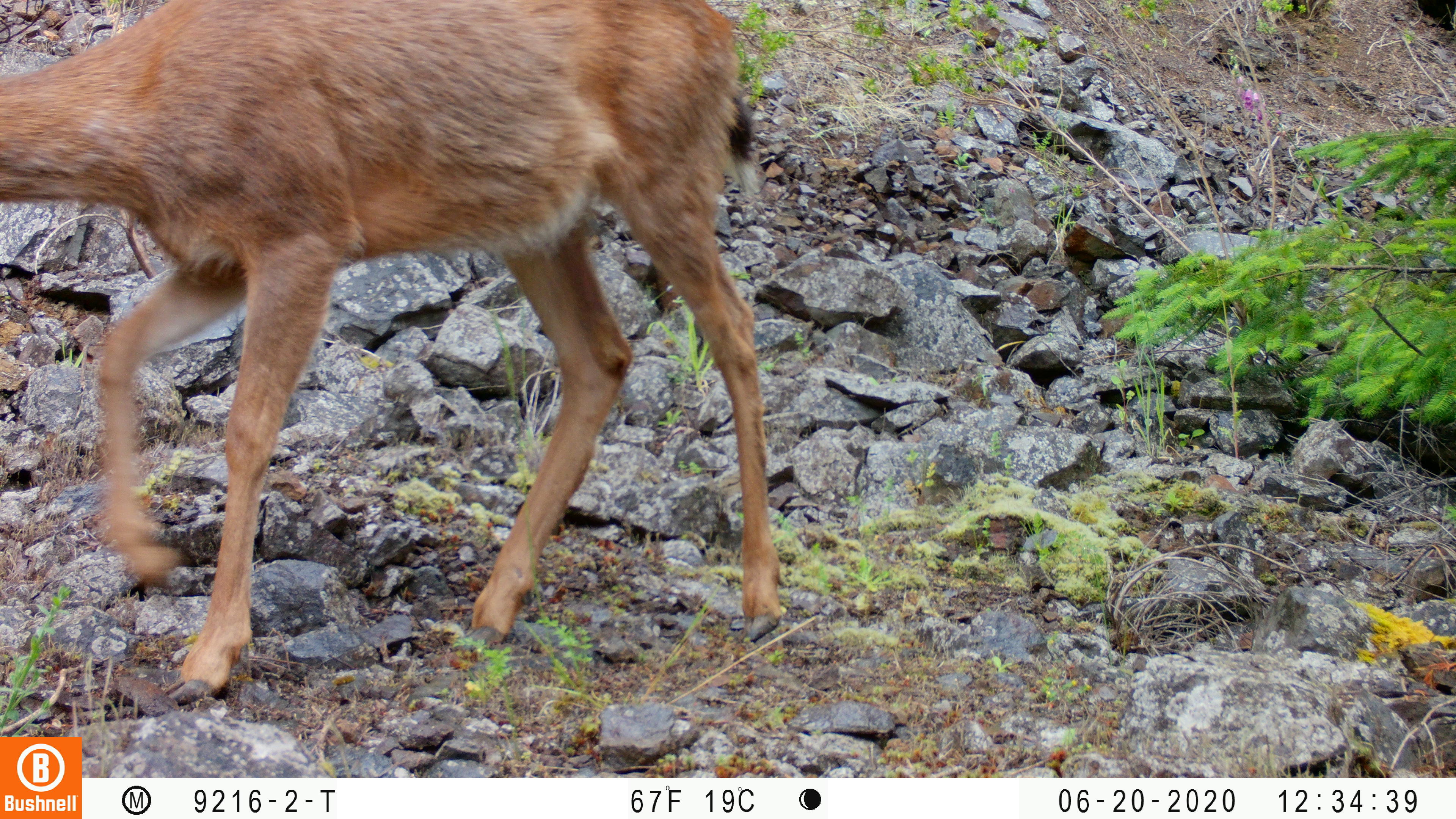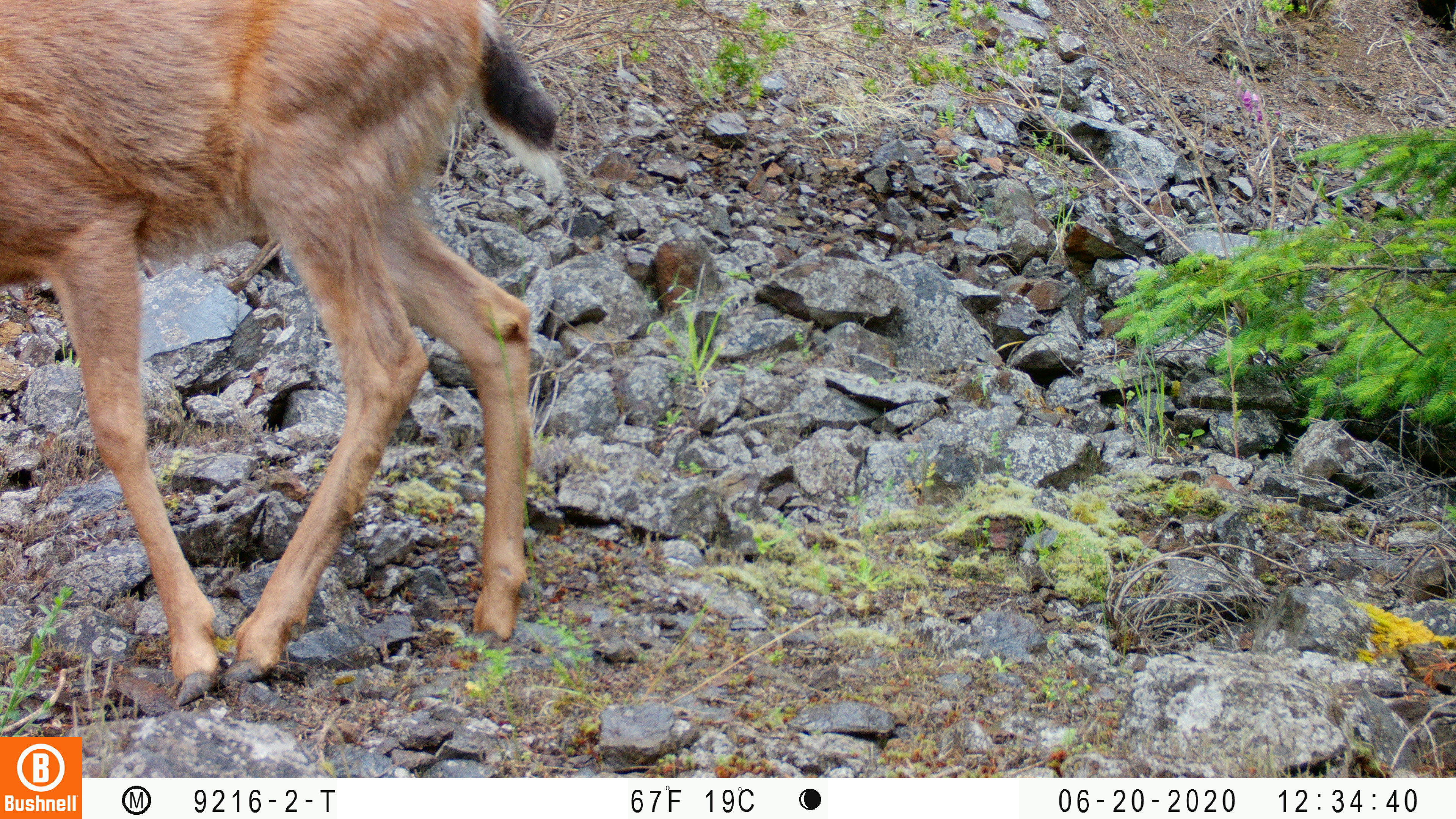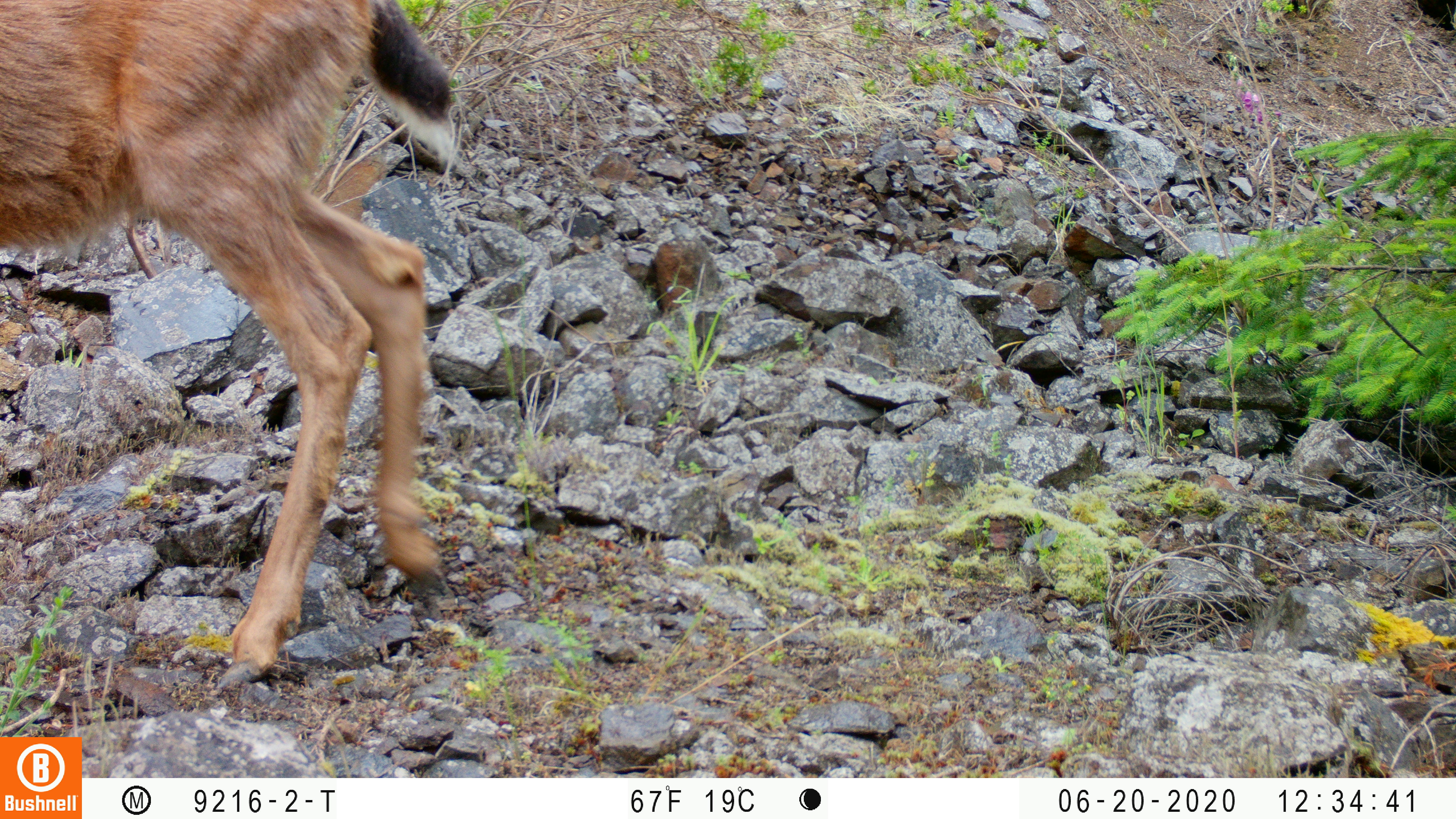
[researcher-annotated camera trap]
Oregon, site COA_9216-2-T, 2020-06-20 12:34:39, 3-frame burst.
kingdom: Animalia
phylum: Chordata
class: Mammalia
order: Artiodactyla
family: Cervidae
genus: Odocoileus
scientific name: Odocoileus hemionus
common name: black-tailed deer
Black-tailed deer (Odocoileus hemionus).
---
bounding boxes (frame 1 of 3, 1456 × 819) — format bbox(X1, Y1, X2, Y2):
black-tailed deer: bbox(2, 1, 793, 710)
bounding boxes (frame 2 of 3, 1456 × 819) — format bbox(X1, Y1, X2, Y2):
black-tailed deer: bbox(0, 0, 571, 711)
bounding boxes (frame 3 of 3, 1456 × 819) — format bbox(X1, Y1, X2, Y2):
black-tailed deer: bbox(6, 2, 478, 701)